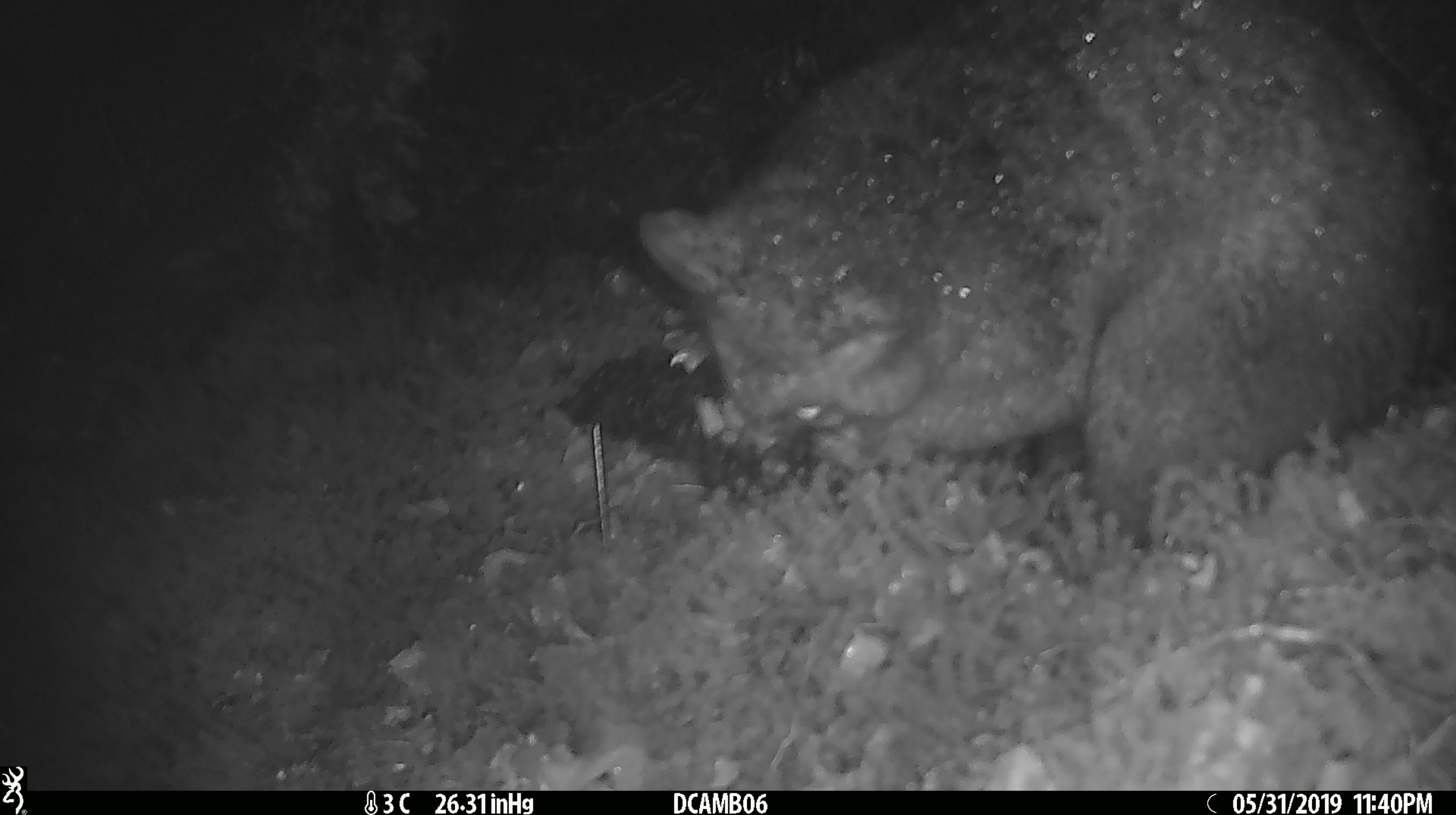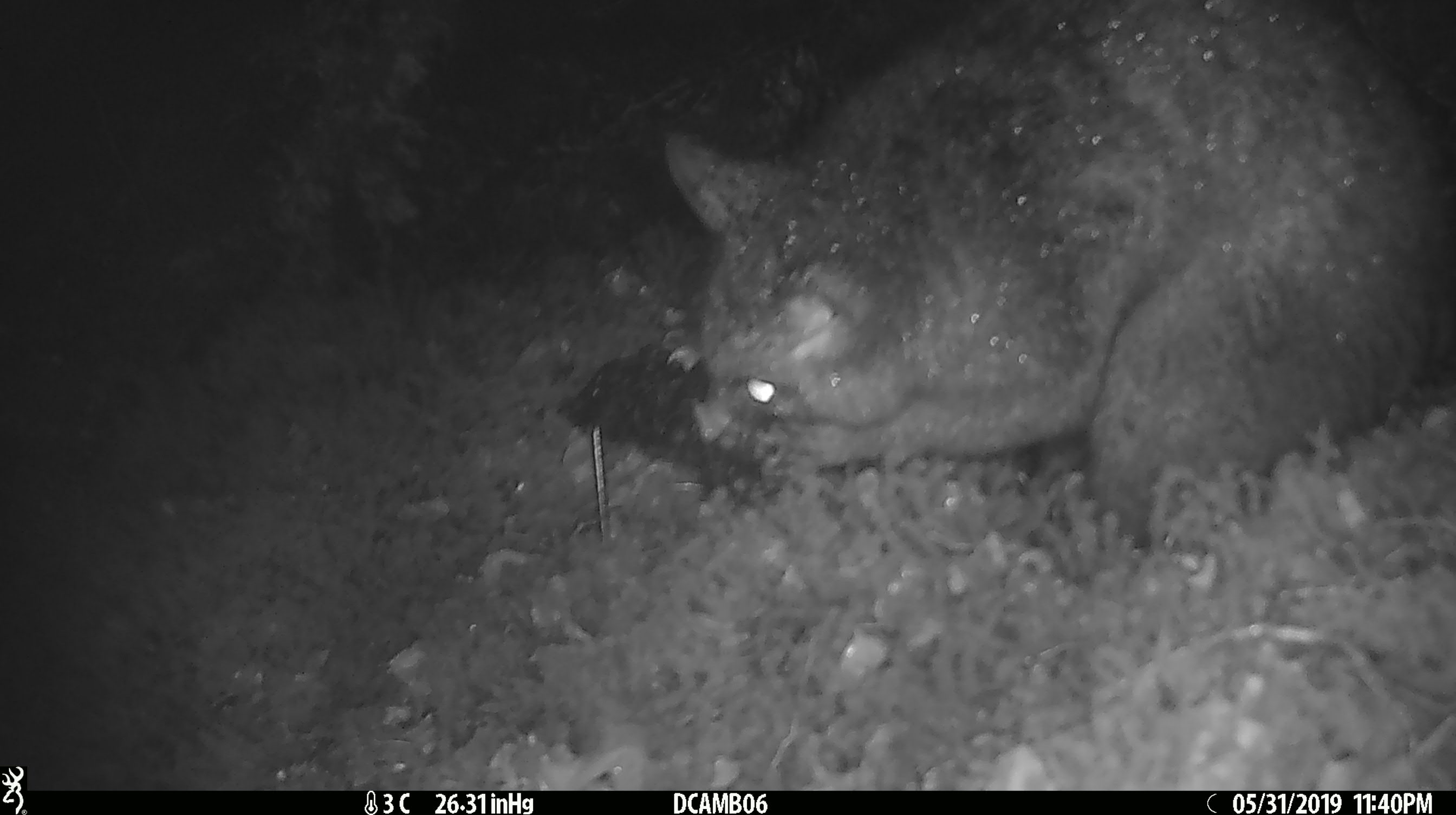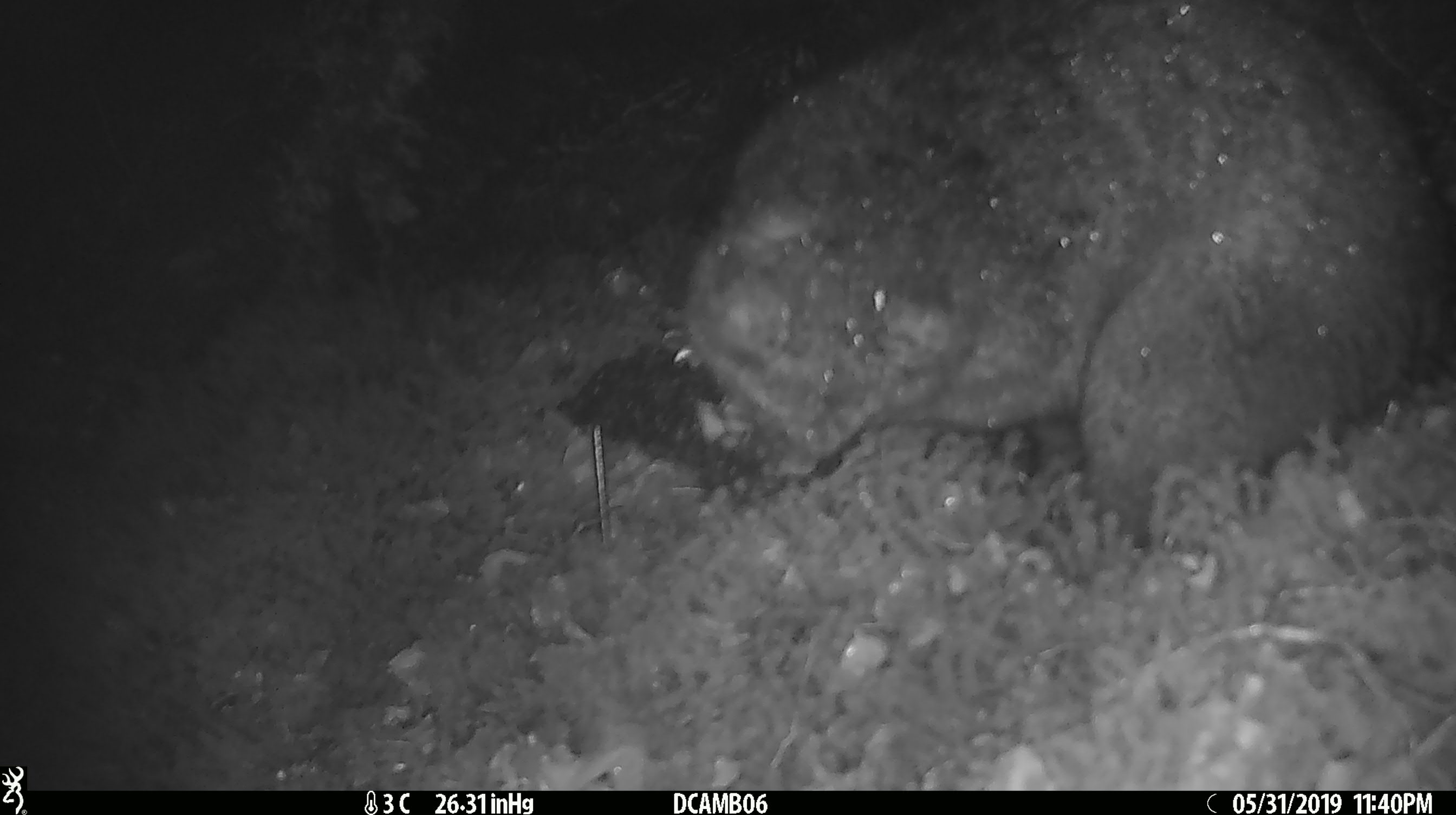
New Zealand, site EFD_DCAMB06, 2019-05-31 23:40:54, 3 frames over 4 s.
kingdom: Animalia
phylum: Chordata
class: Mammalia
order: Diprotodontia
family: Phalangeridae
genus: Trichosurus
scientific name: Trichosurus vulpecula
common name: common brushtail possum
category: possum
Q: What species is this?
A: Possum (common brushtail possum) (Trichosurus vulpecula).